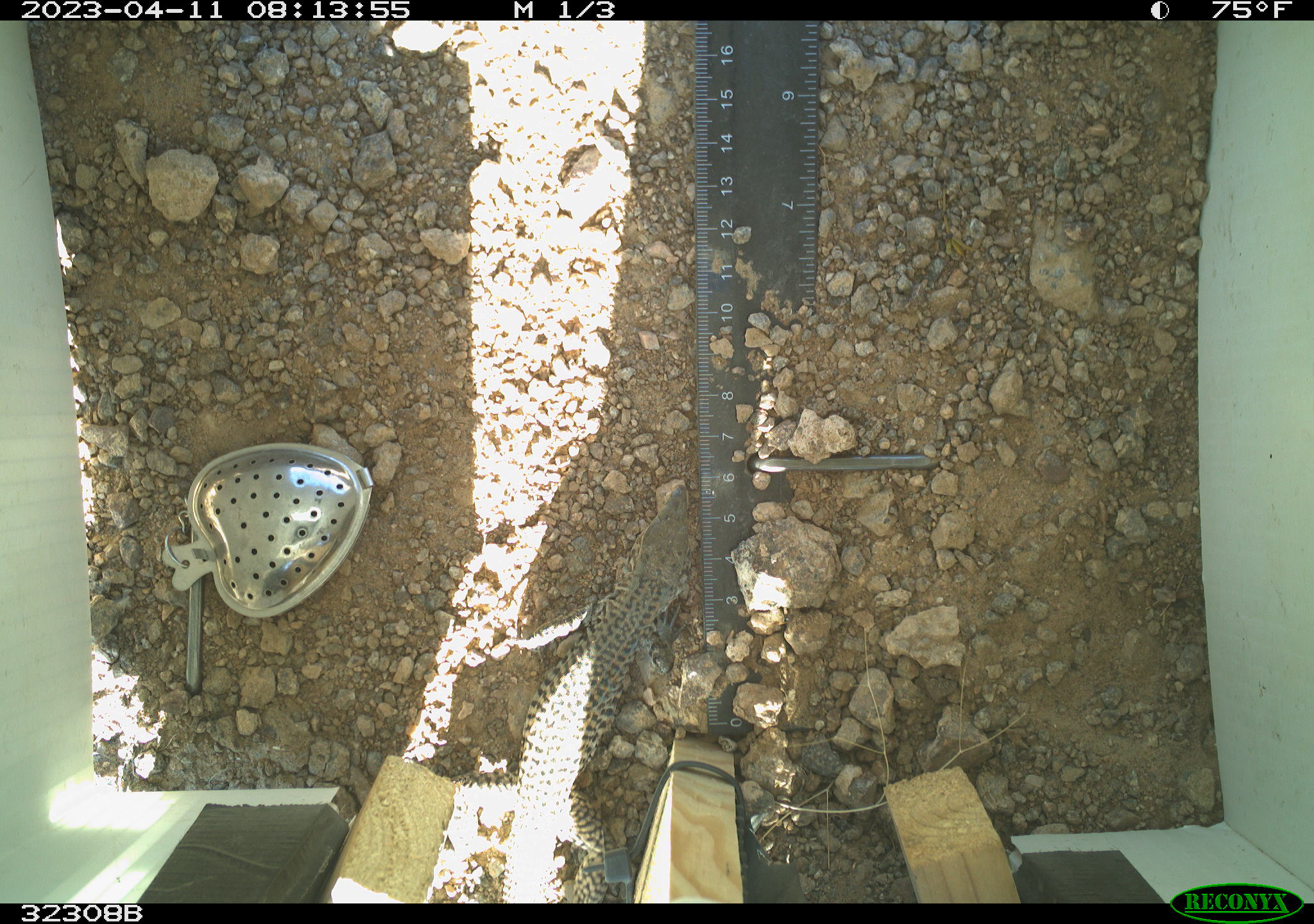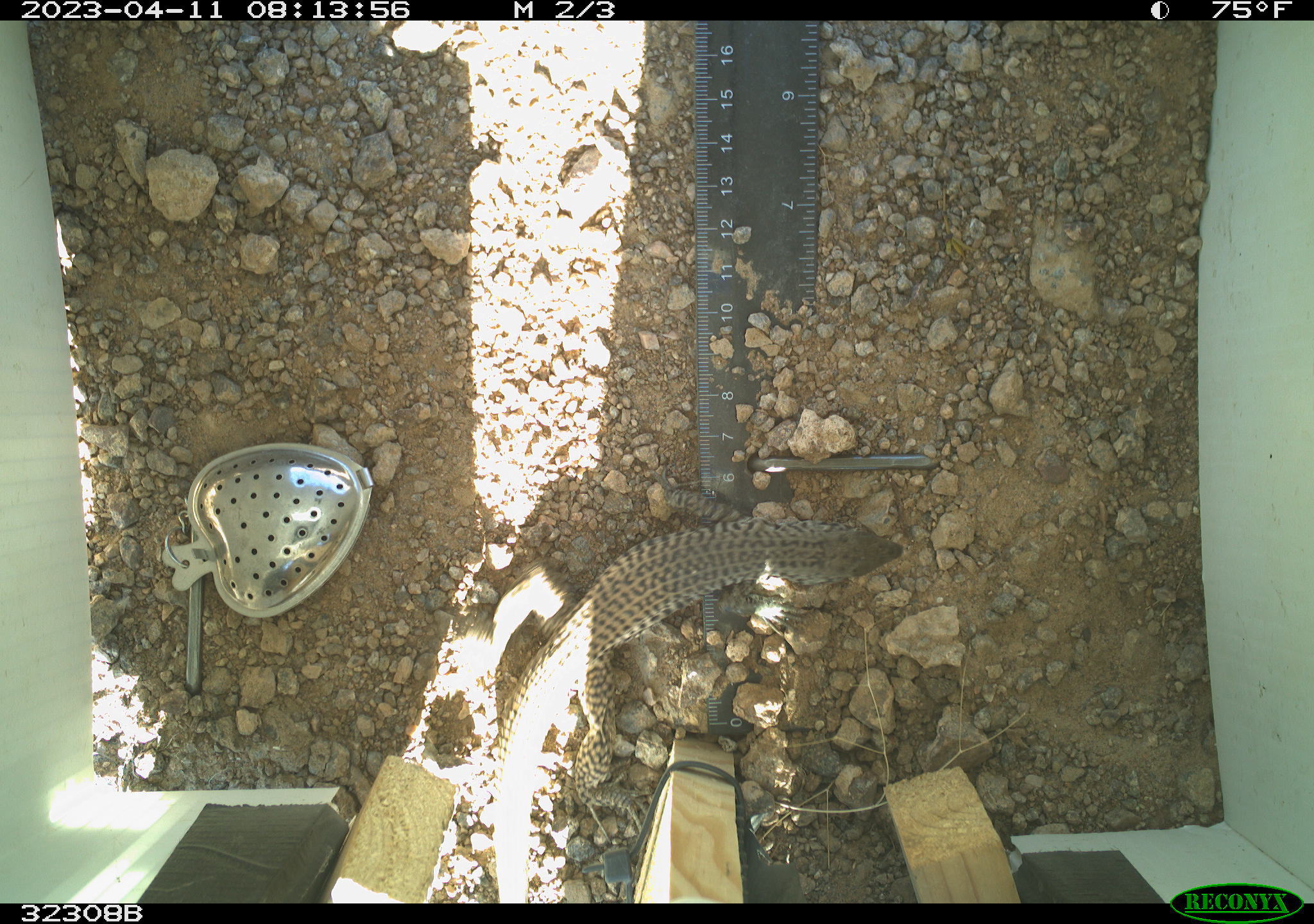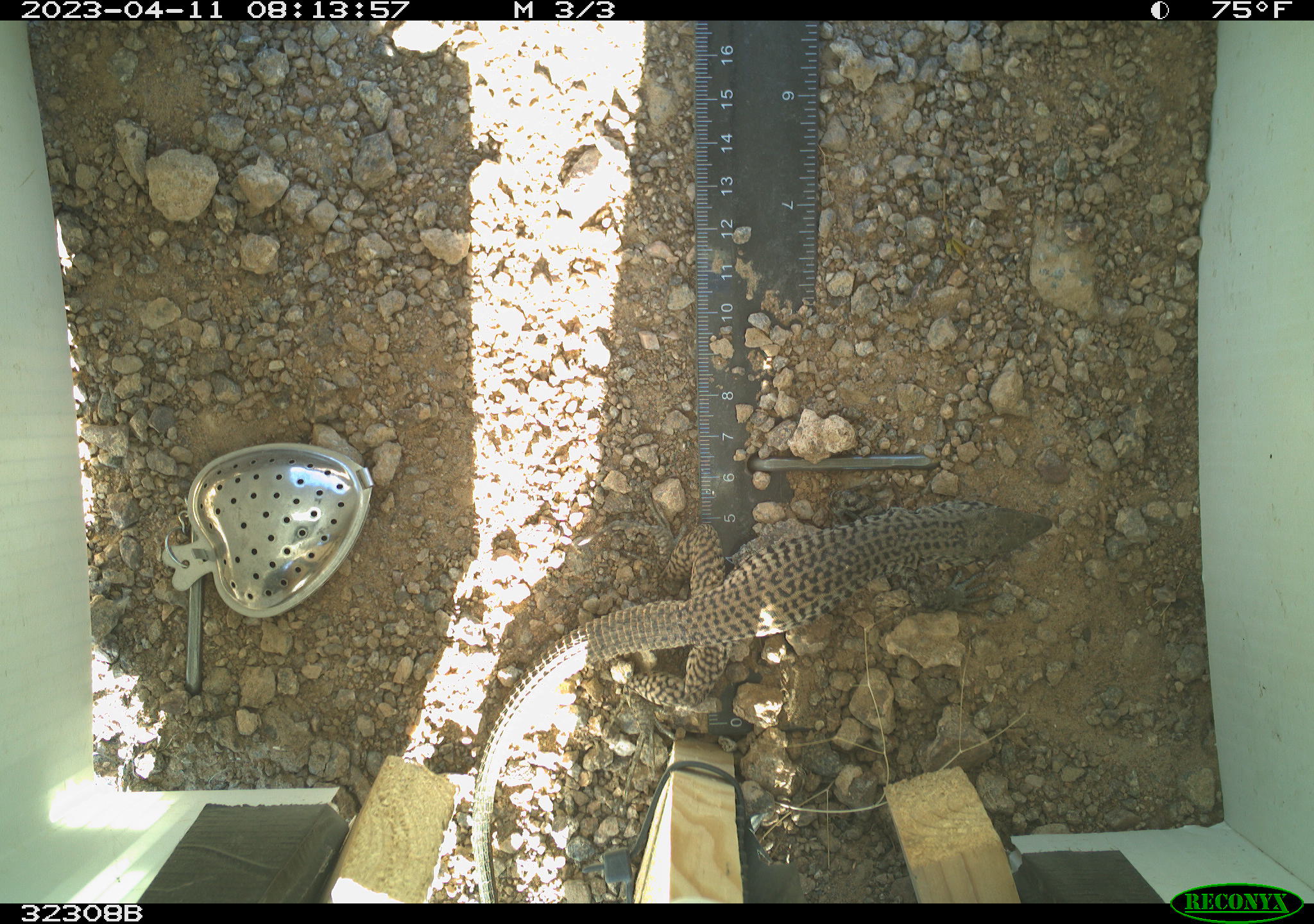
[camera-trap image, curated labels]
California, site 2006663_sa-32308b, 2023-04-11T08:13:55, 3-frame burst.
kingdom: Animalia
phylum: Chordata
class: Reptilia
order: Squamata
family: Teiidae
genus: Aspidoscelis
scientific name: Aspidoscelis tigris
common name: western whiptail